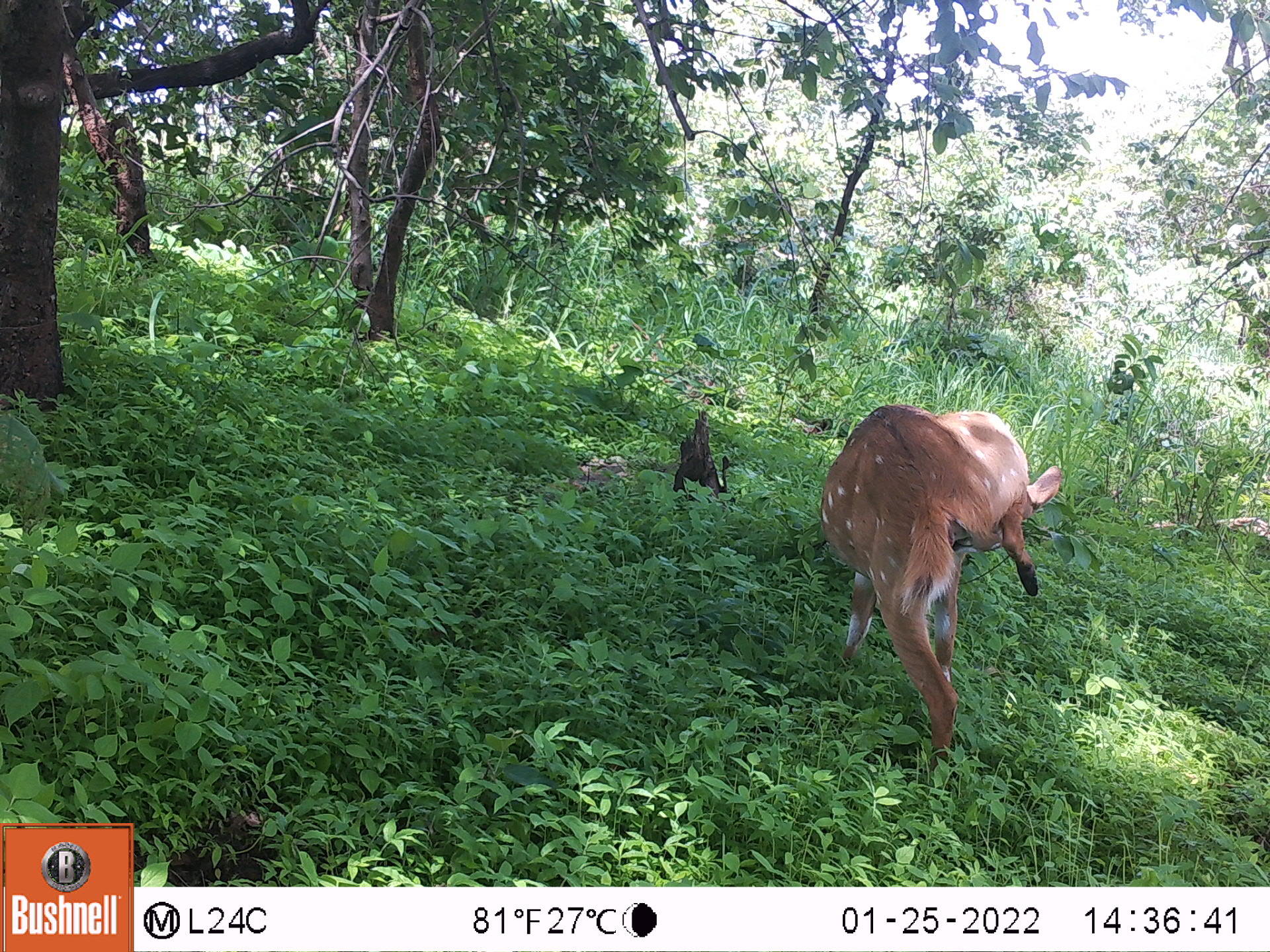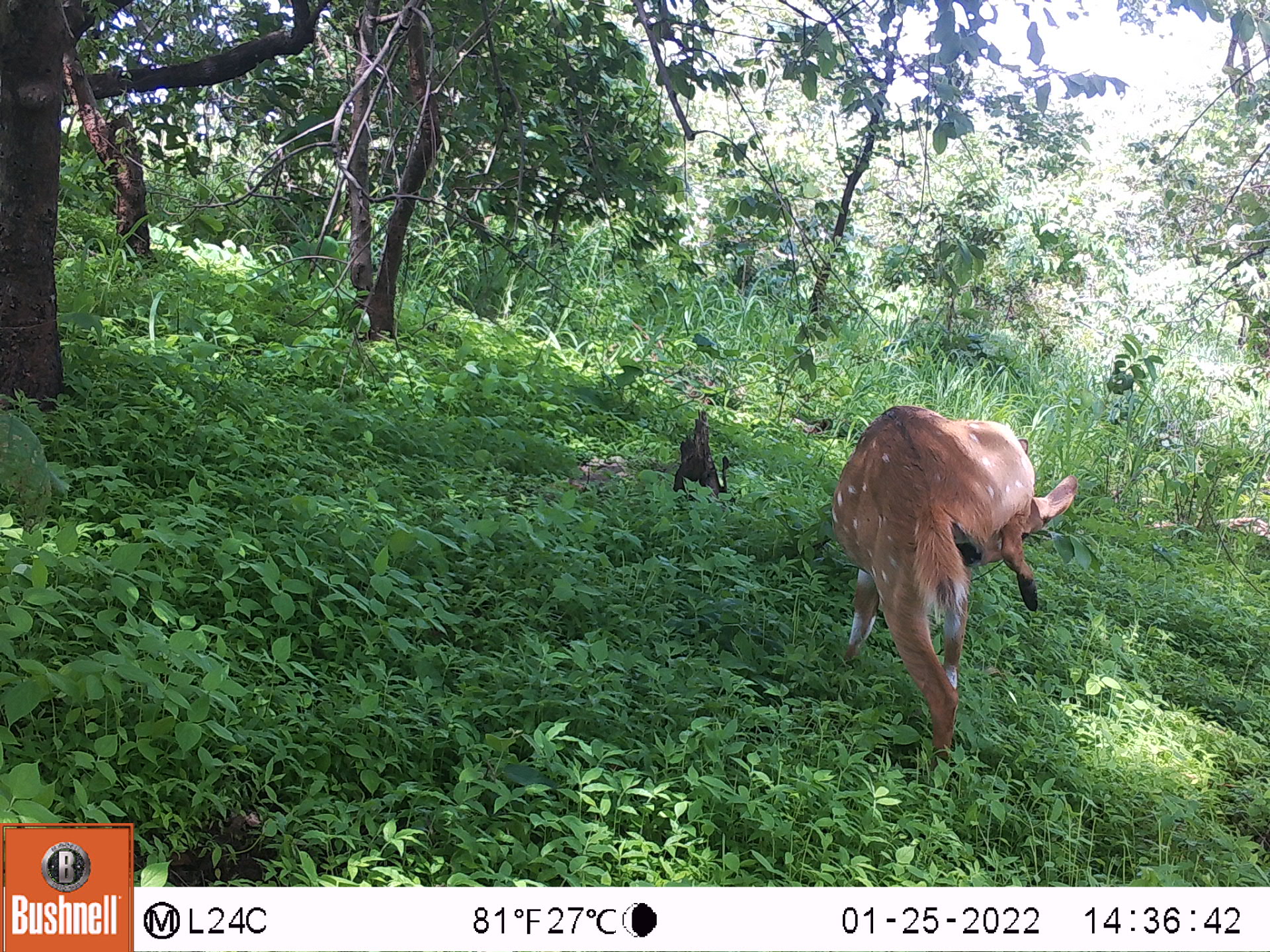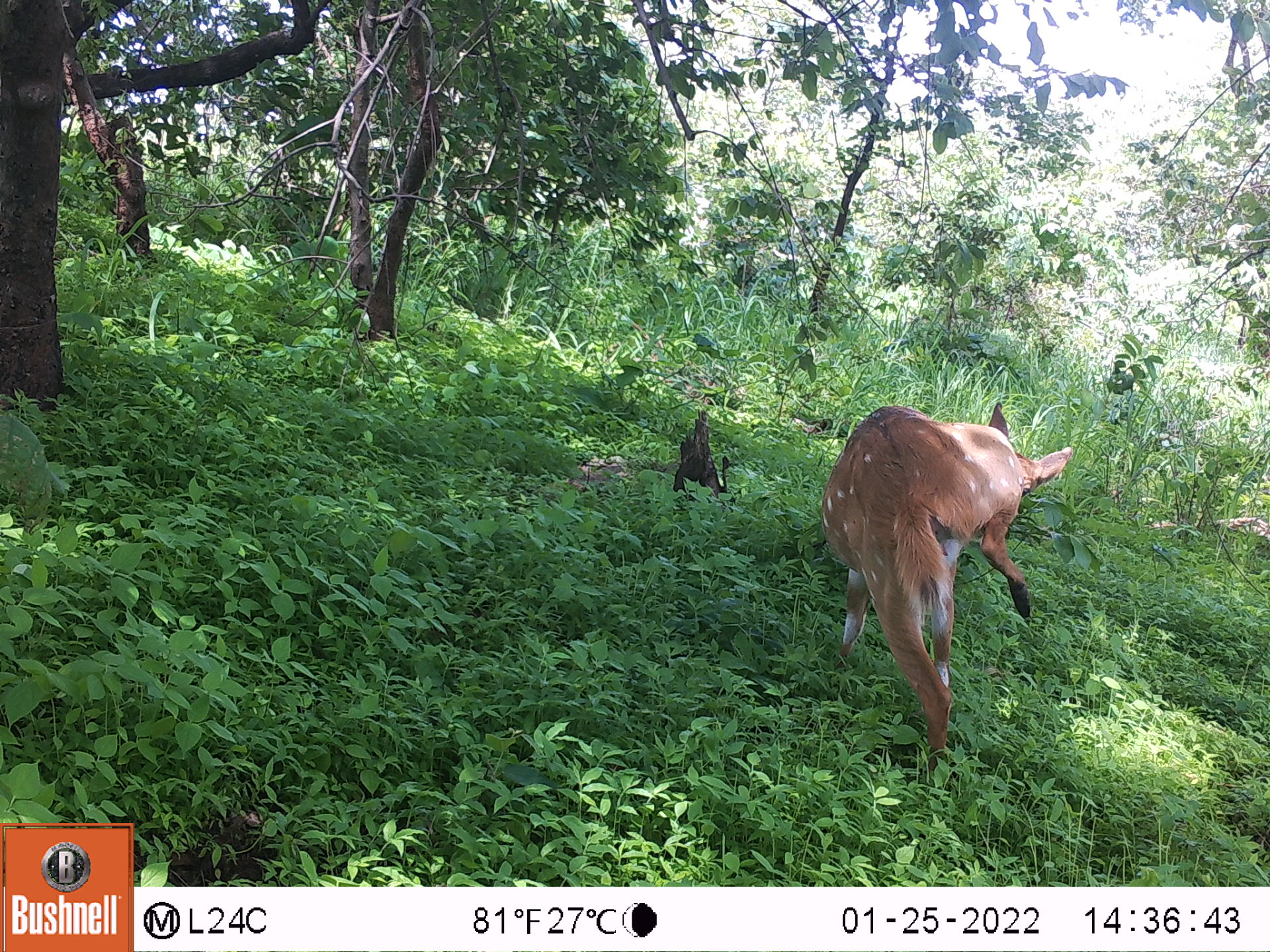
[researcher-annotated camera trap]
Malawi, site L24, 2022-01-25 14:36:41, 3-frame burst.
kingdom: Animalia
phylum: Chordata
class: Mammalia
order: Artiodactyla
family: Bovidae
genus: Tragelaphus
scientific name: Tragelaphus sylvaticus sylvaticus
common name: cape bushbuck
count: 1